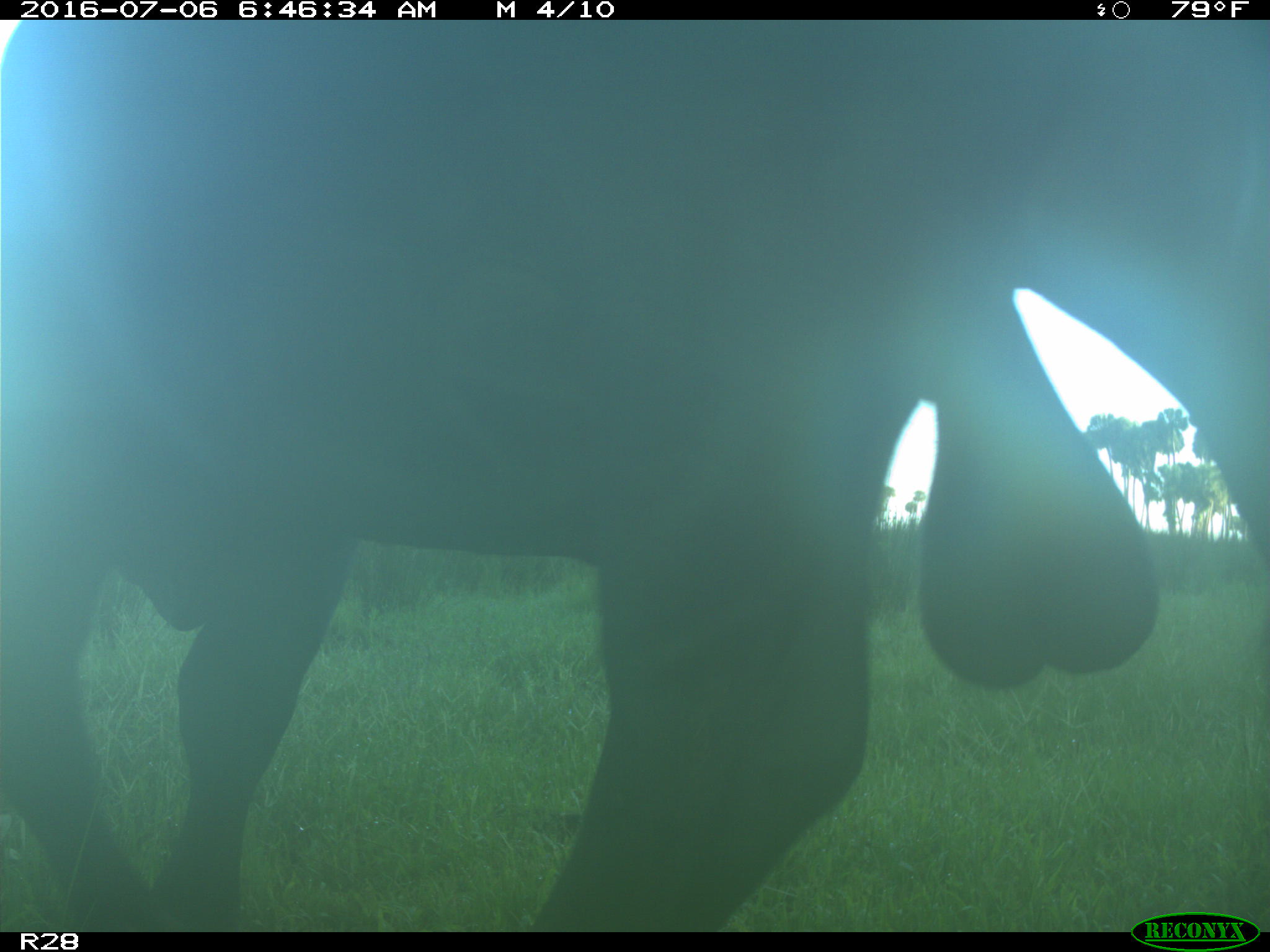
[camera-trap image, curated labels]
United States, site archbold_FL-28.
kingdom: Animalia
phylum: Chordata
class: Mammalia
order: Artiodactyla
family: Bovidae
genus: Bos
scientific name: Bos taurus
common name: domestic cow